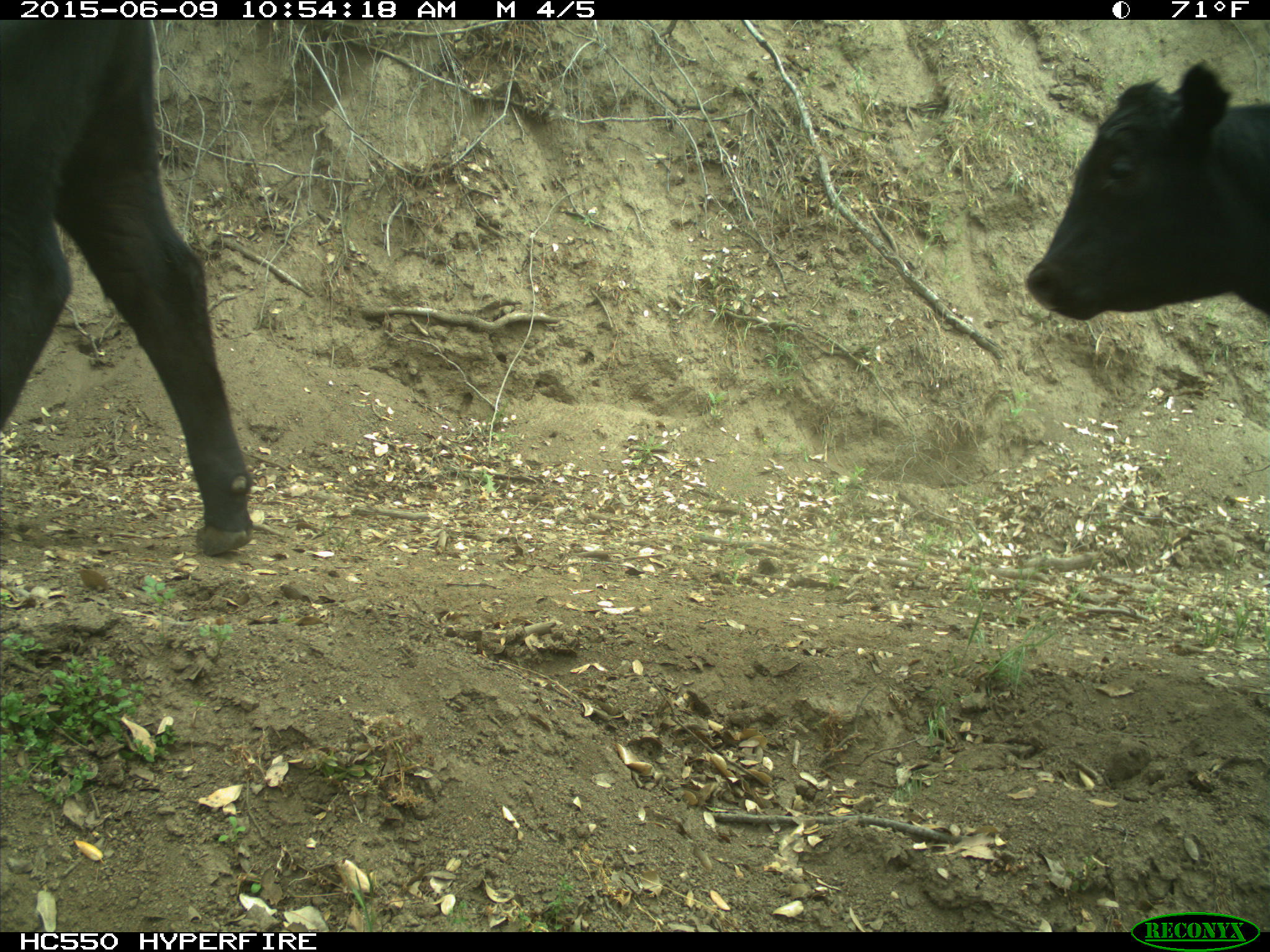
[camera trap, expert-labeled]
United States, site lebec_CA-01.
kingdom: Animalia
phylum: Chordata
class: Mammalia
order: Artiodactyla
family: Bovidae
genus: Bos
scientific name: Bos taurus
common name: domestic cow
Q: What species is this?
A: Bos taurus (domestic cow).